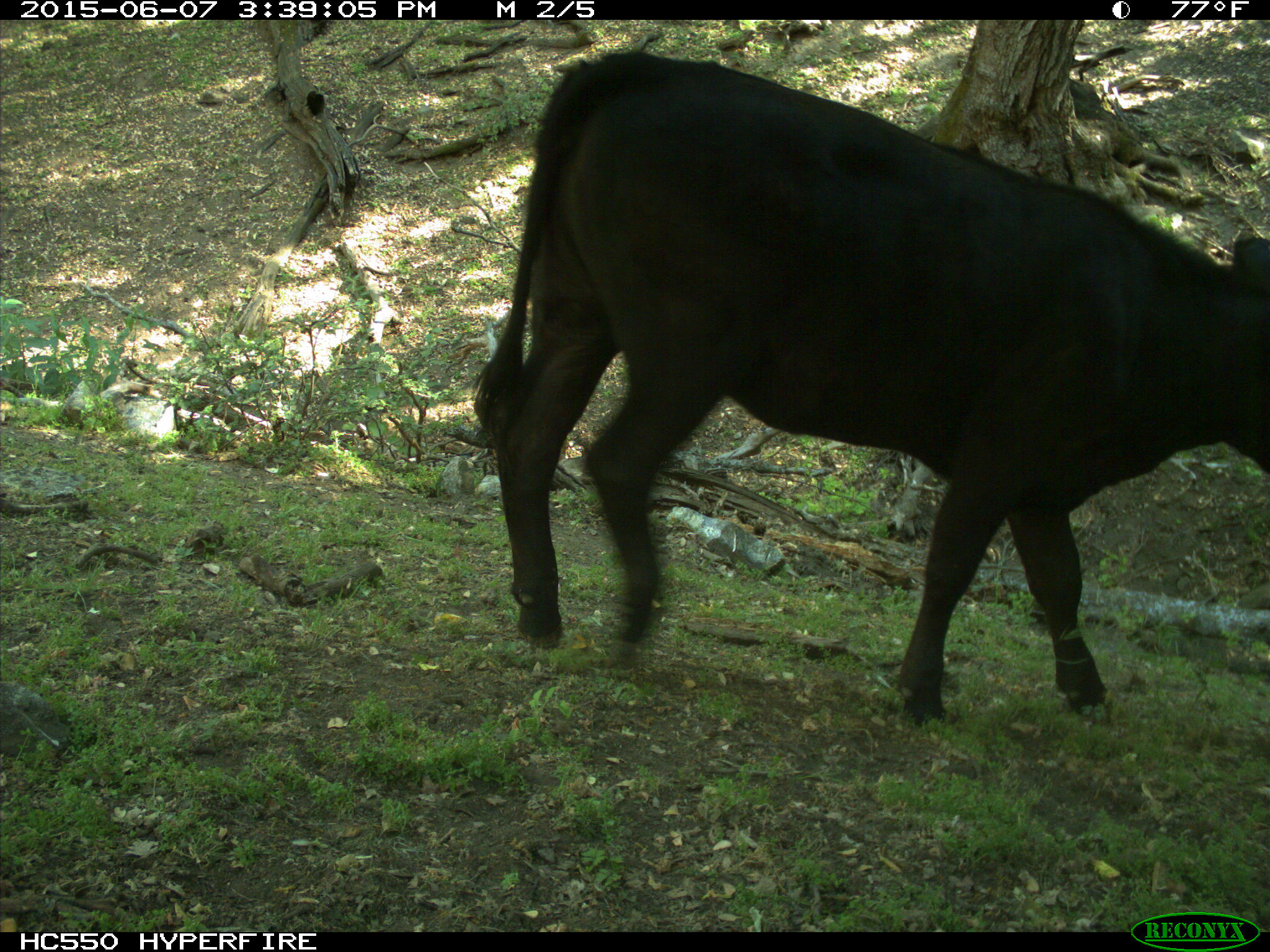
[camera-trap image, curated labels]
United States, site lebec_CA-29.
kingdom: Animalia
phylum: Chordata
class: Mammalia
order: Artiodactyla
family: Bovidae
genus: Bos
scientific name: Bos taurus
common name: domestic cow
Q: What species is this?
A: Bos taurus (domestic cow).